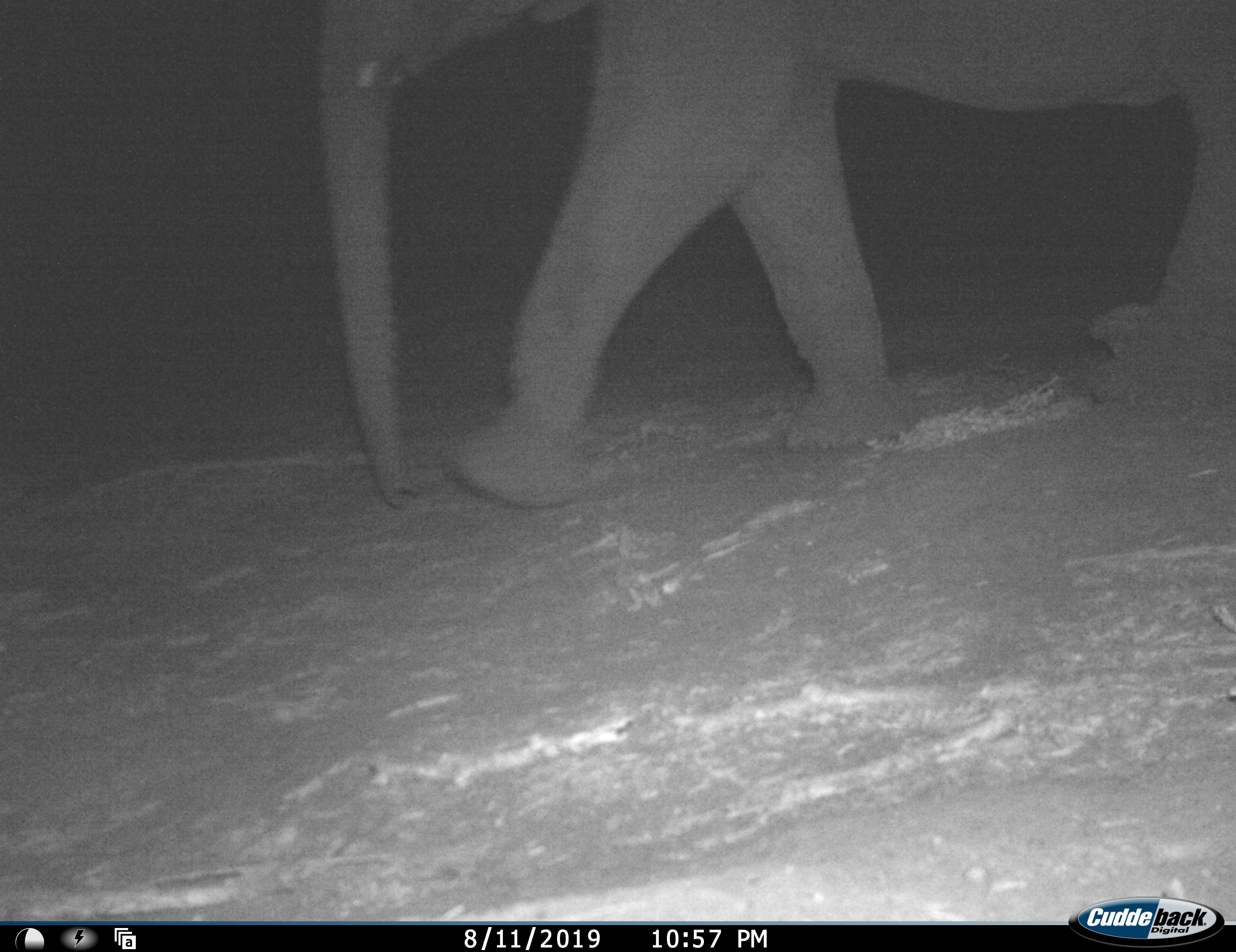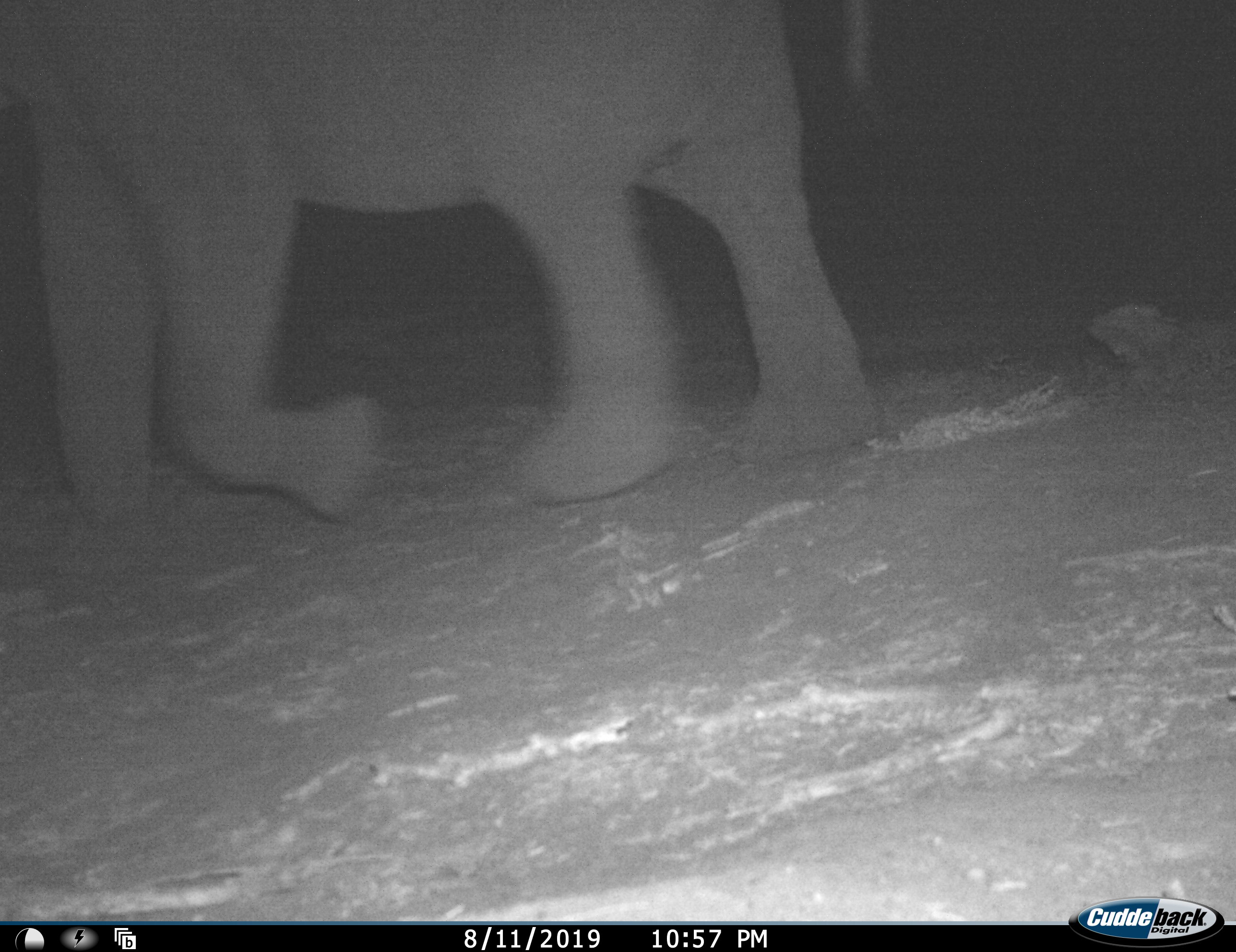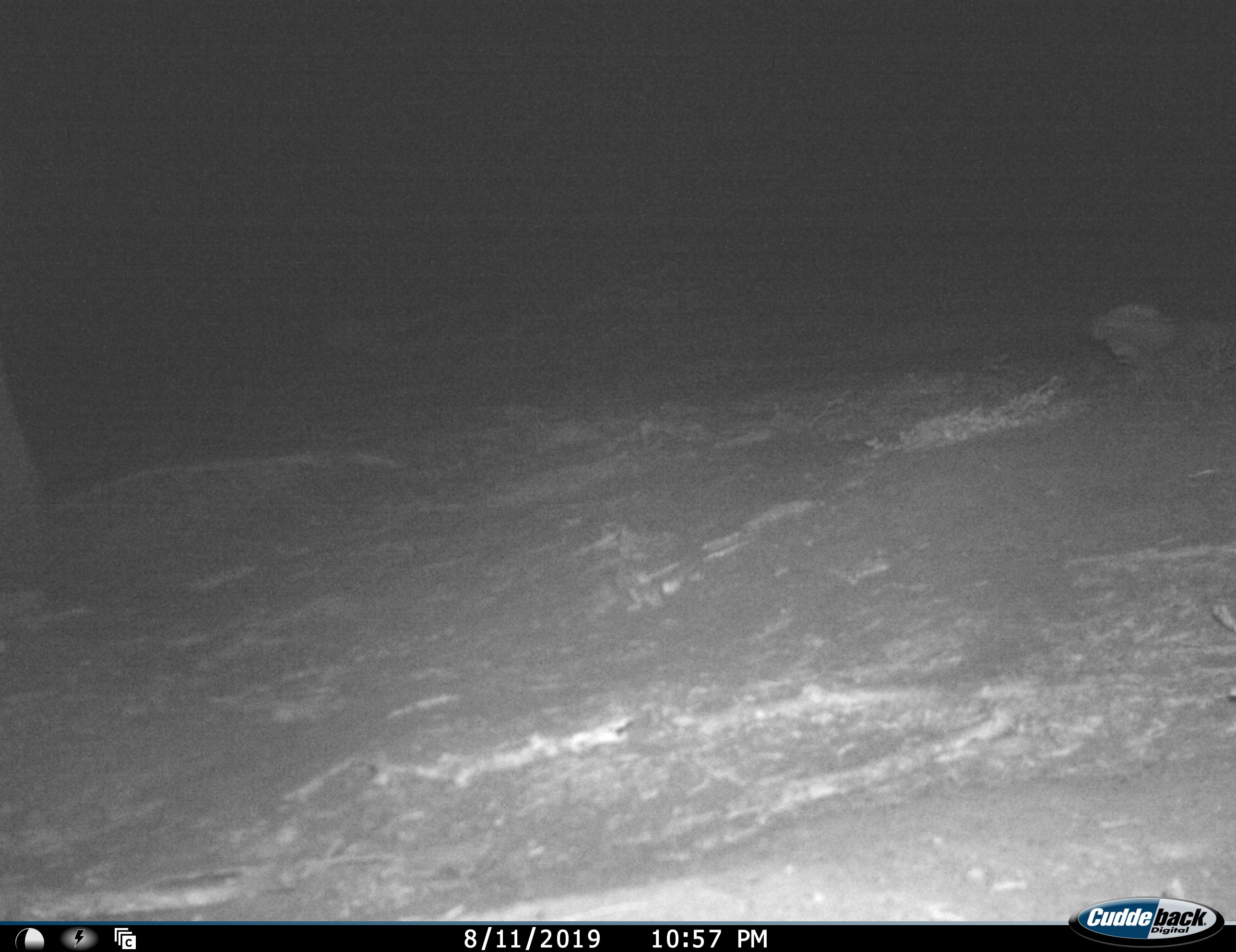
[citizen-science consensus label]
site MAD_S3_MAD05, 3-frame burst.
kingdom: Animalia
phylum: Chordata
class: Mammalia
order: Proboscidea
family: Elephantidae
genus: Loxodonta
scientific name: Loxodonta africana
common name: african bush elephant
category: elephant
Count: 1.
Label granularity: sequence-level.